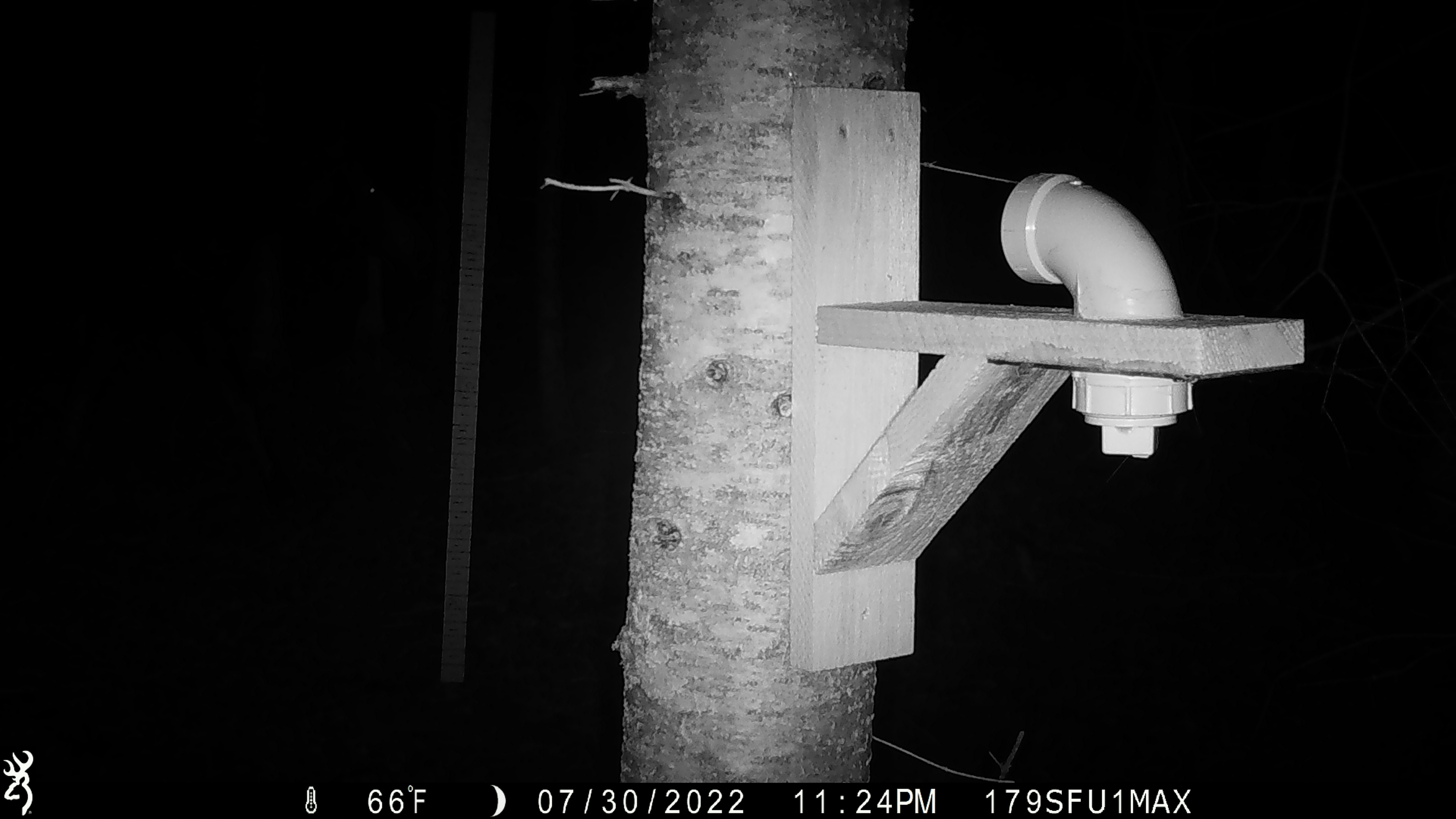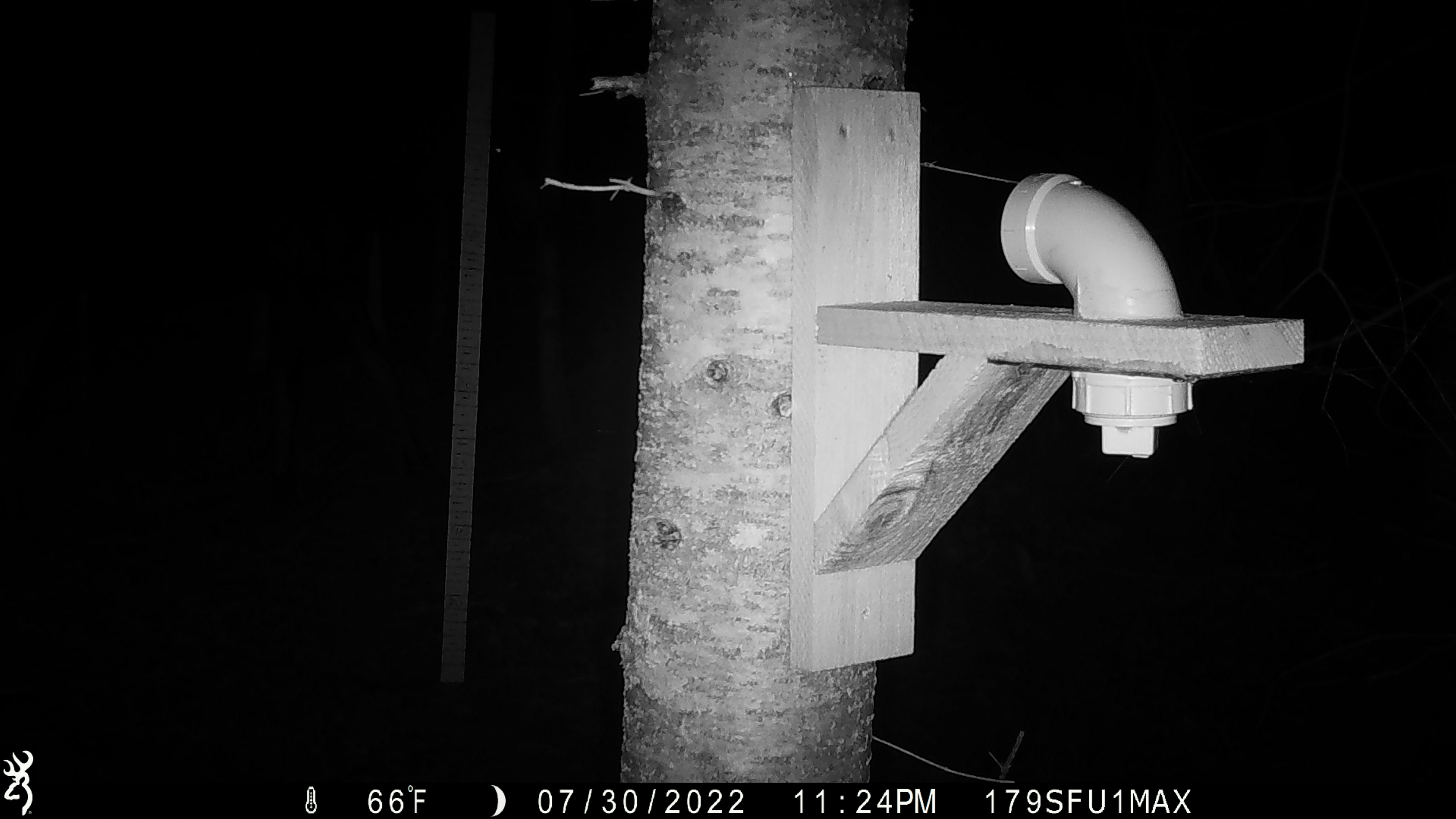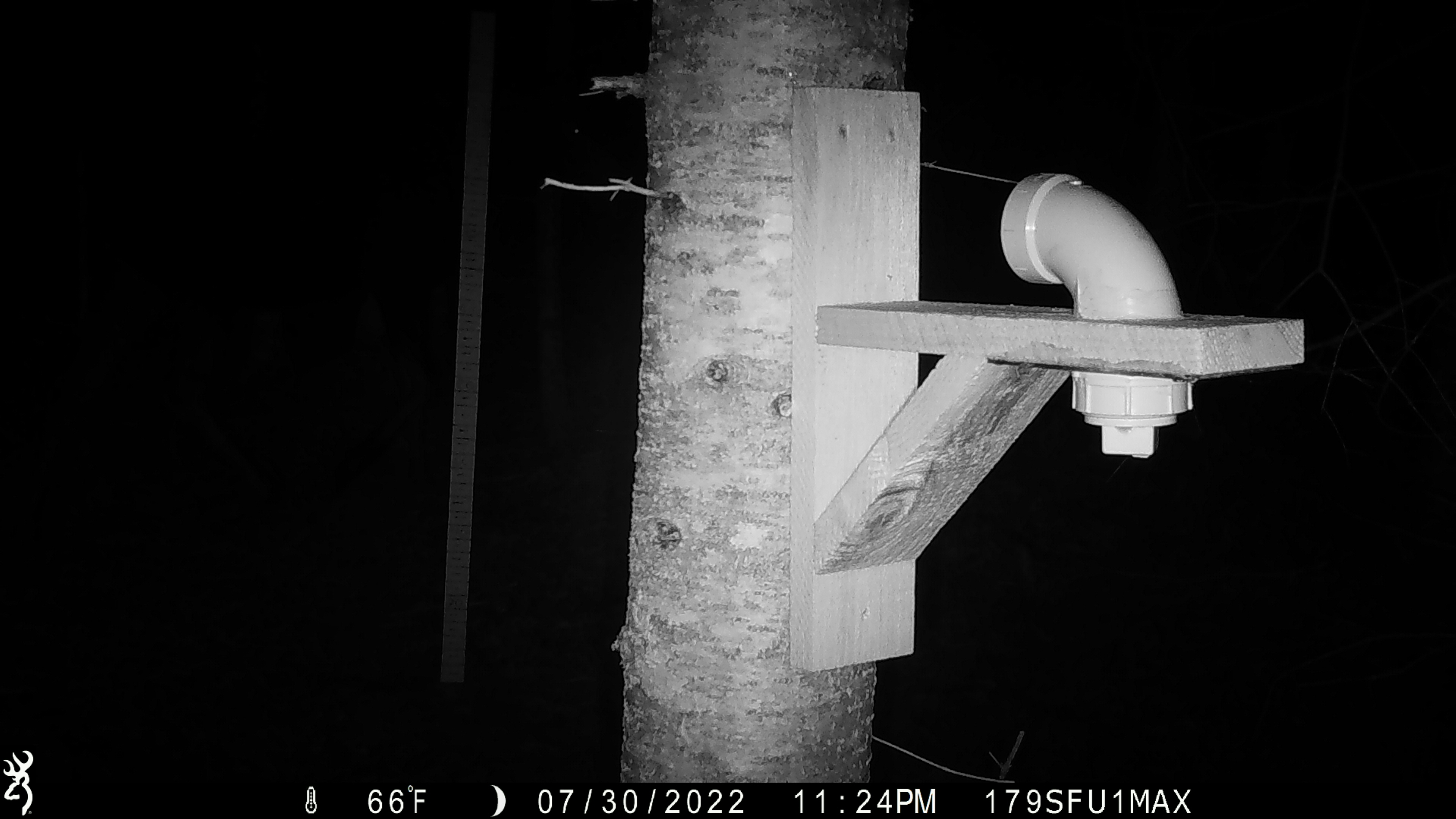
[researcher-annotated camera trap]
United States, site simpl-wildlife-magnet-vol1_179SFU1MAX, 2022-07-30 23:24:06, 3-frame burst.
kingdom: Animalia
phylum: Chordata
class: Mammalia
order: Artiodactyla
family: Cervidae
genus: Alces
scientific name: Alces alces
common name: moose